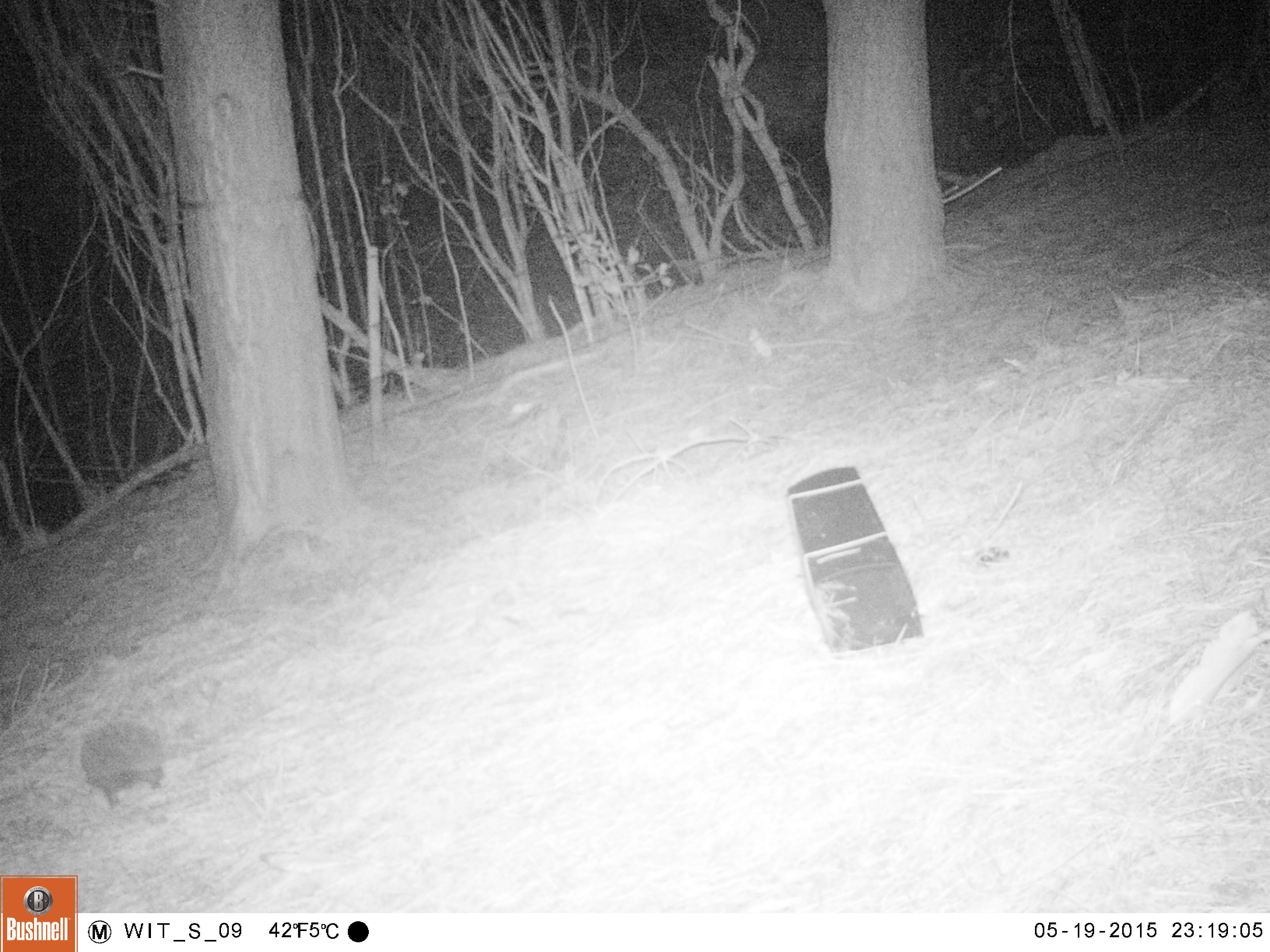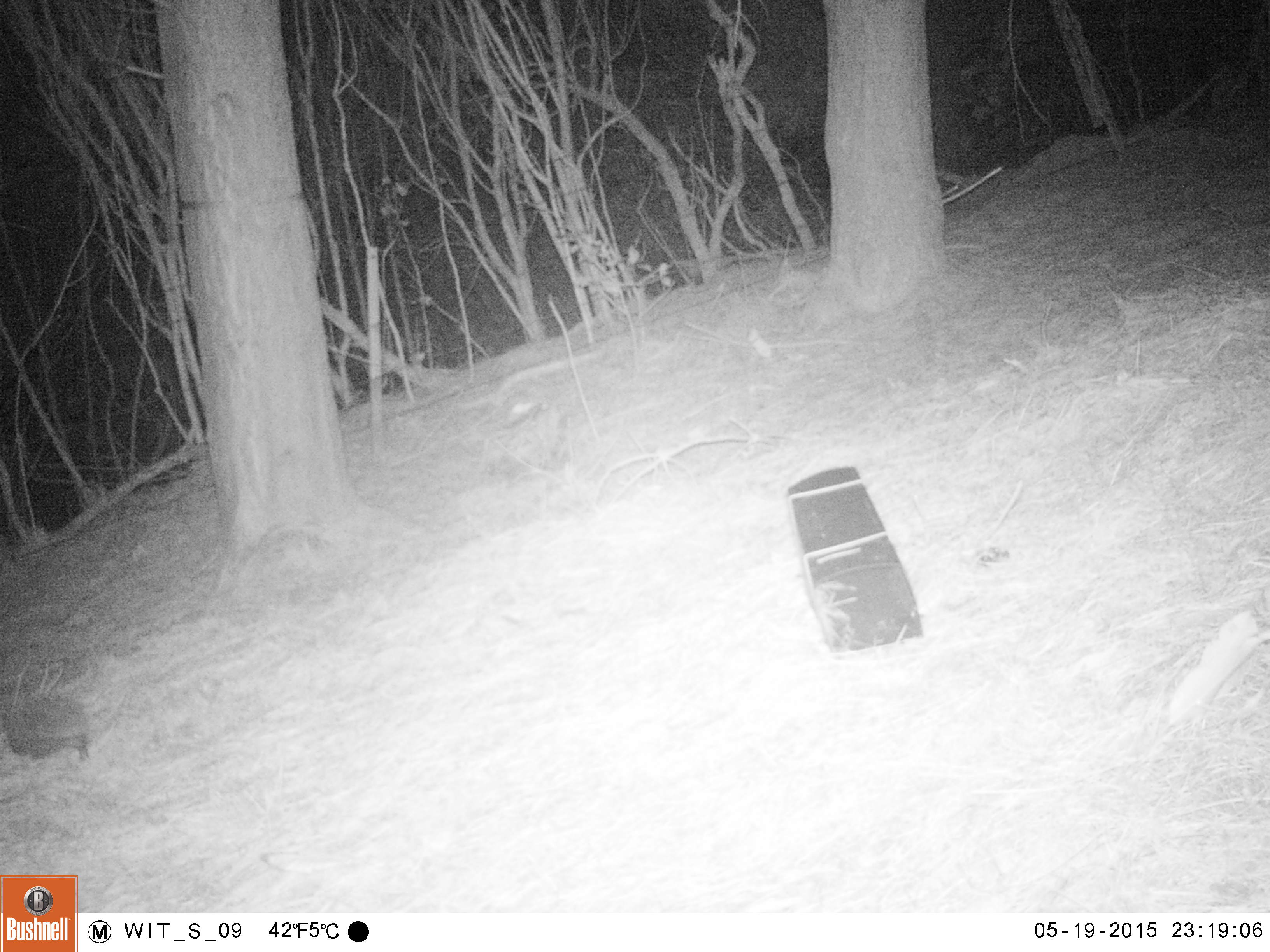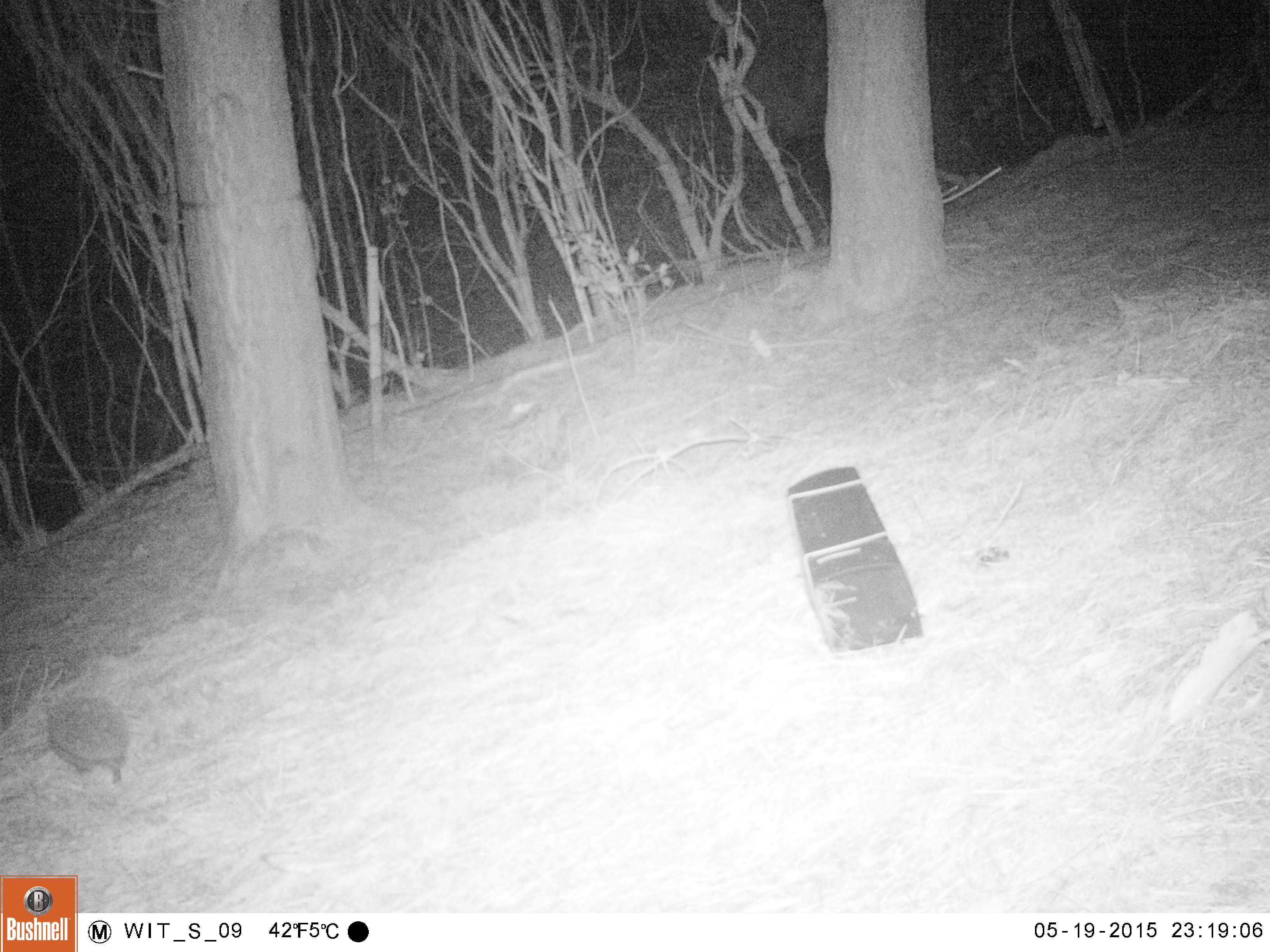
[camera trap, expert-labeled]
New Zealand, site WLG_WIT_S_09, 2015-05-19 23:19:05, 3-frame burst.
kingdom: Animalia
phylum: Chordata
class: Mammalia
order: Eulipotyphla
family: Erinaceidae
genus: Erinaceus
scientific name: Erinaceus europaeus europaeus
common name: european hedgehog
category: hedgehog